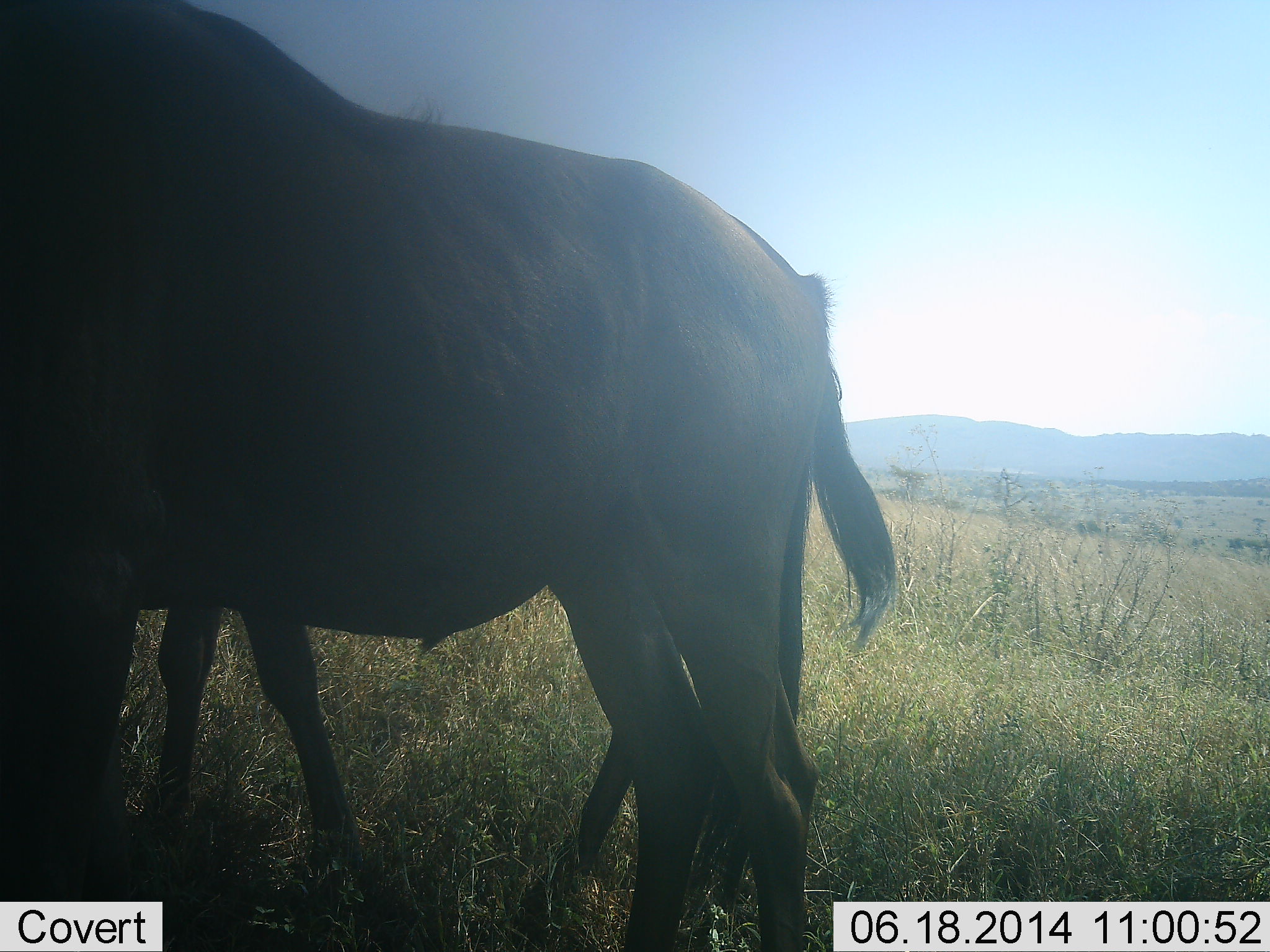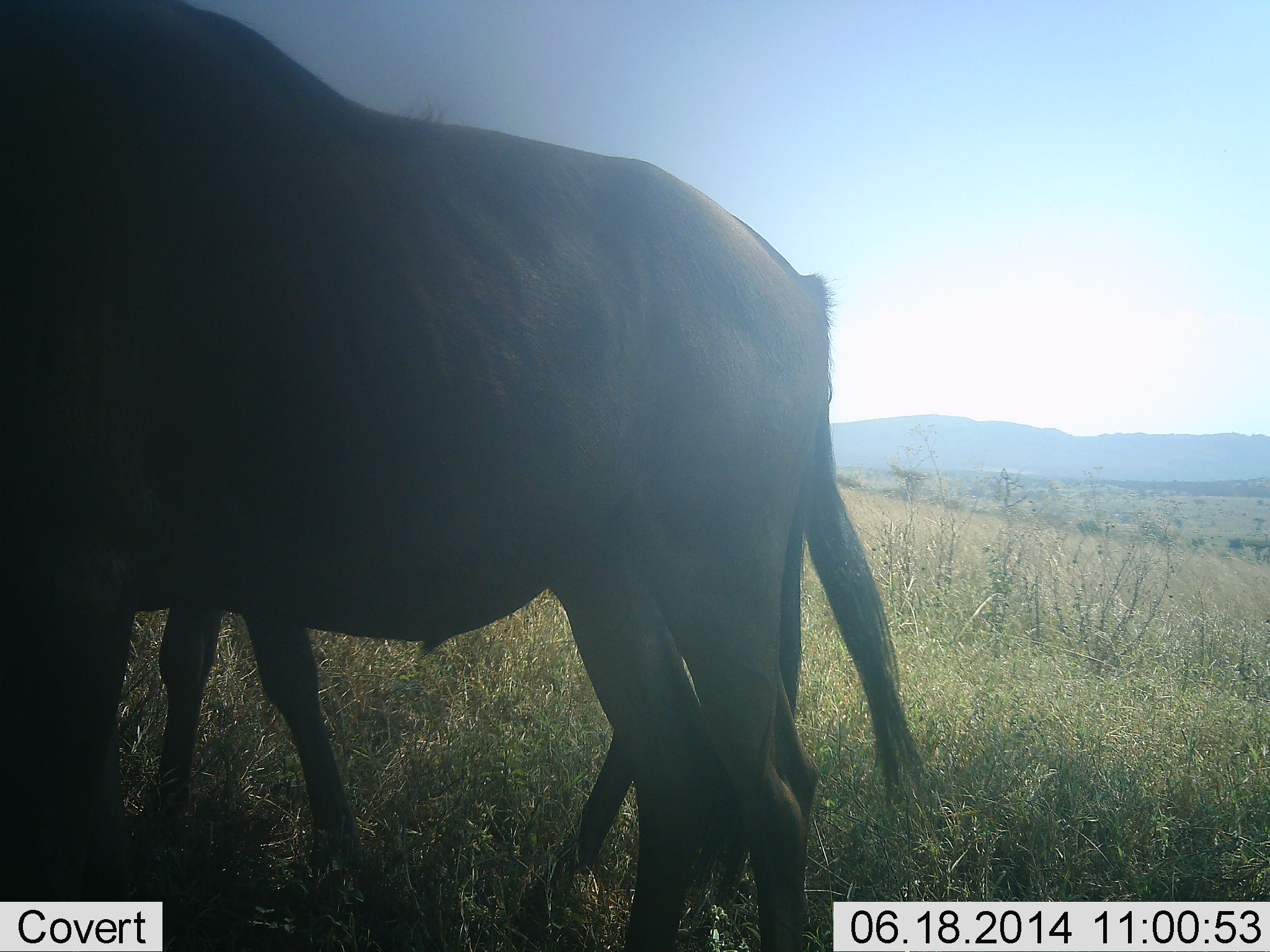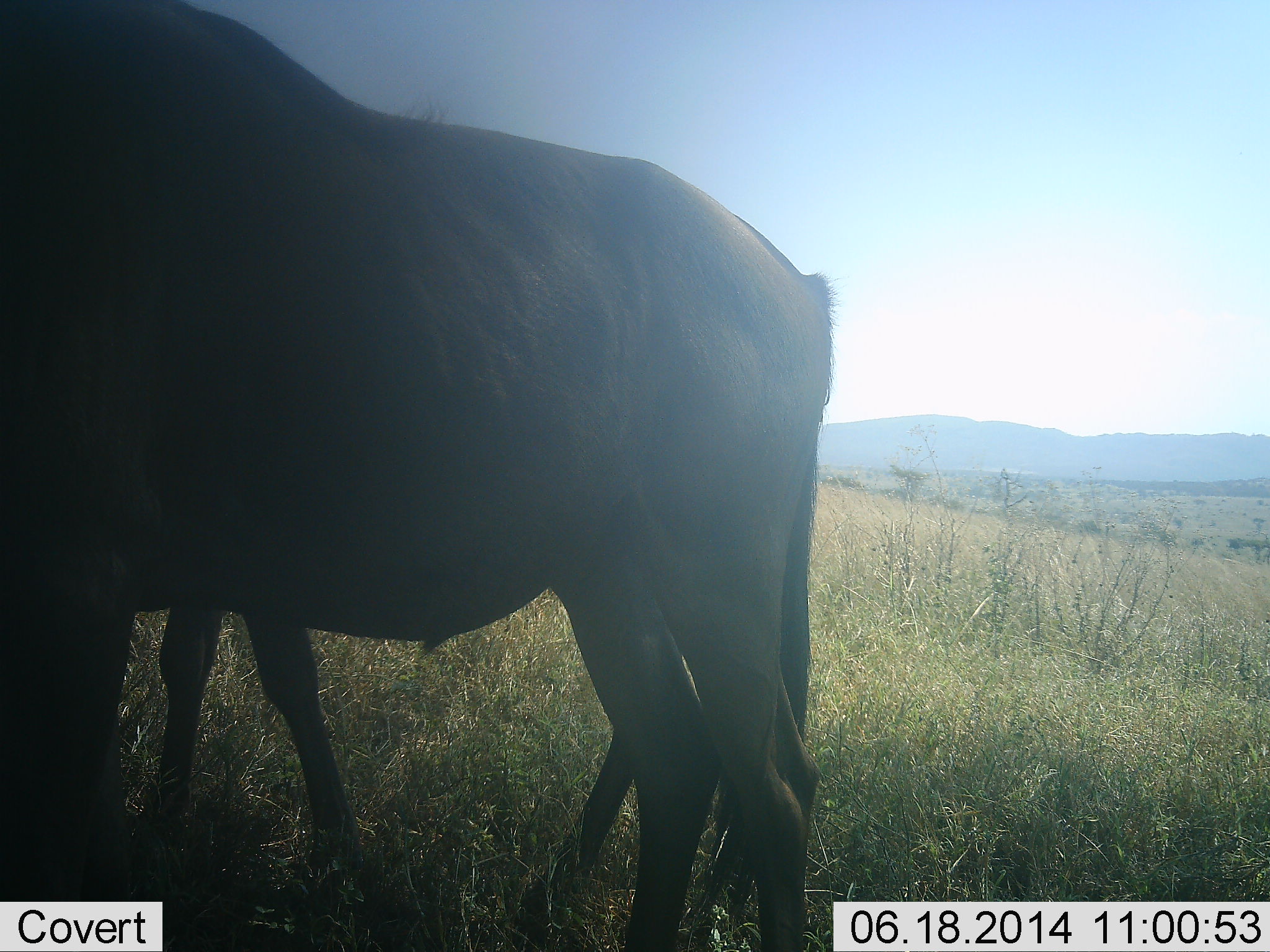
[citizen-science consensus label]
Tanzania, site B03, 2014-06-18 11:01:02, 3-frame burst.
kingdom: Animalia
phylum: Chordata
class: Mammalia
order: Artiodactyla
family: Bovidae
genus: Connochaetes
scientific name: Connochaetes taurinus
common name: blue wildebeest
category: wildebeest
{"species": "wildebeest (blue wildebeest) (Connochaetes taurinus)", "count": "2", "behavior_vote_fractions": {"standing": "90%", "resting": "0%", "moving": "10%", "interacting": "0%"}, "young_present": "0%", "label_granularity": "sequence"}